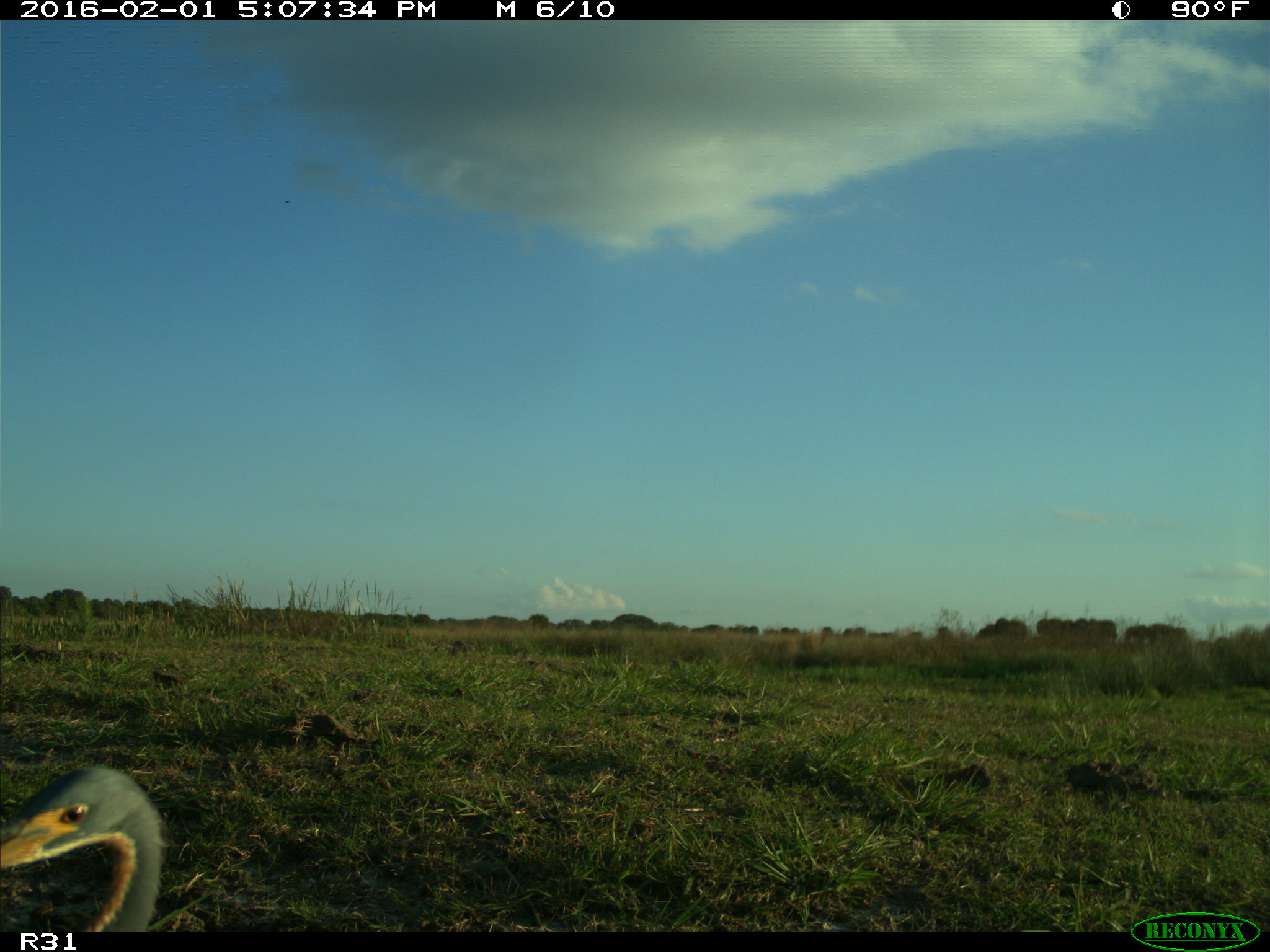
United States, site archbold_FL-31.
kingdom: Animalia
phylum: Chordata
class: Aves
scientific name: Aves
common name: birds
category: unidentified bird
Unidentified bird (birds) (Aves).